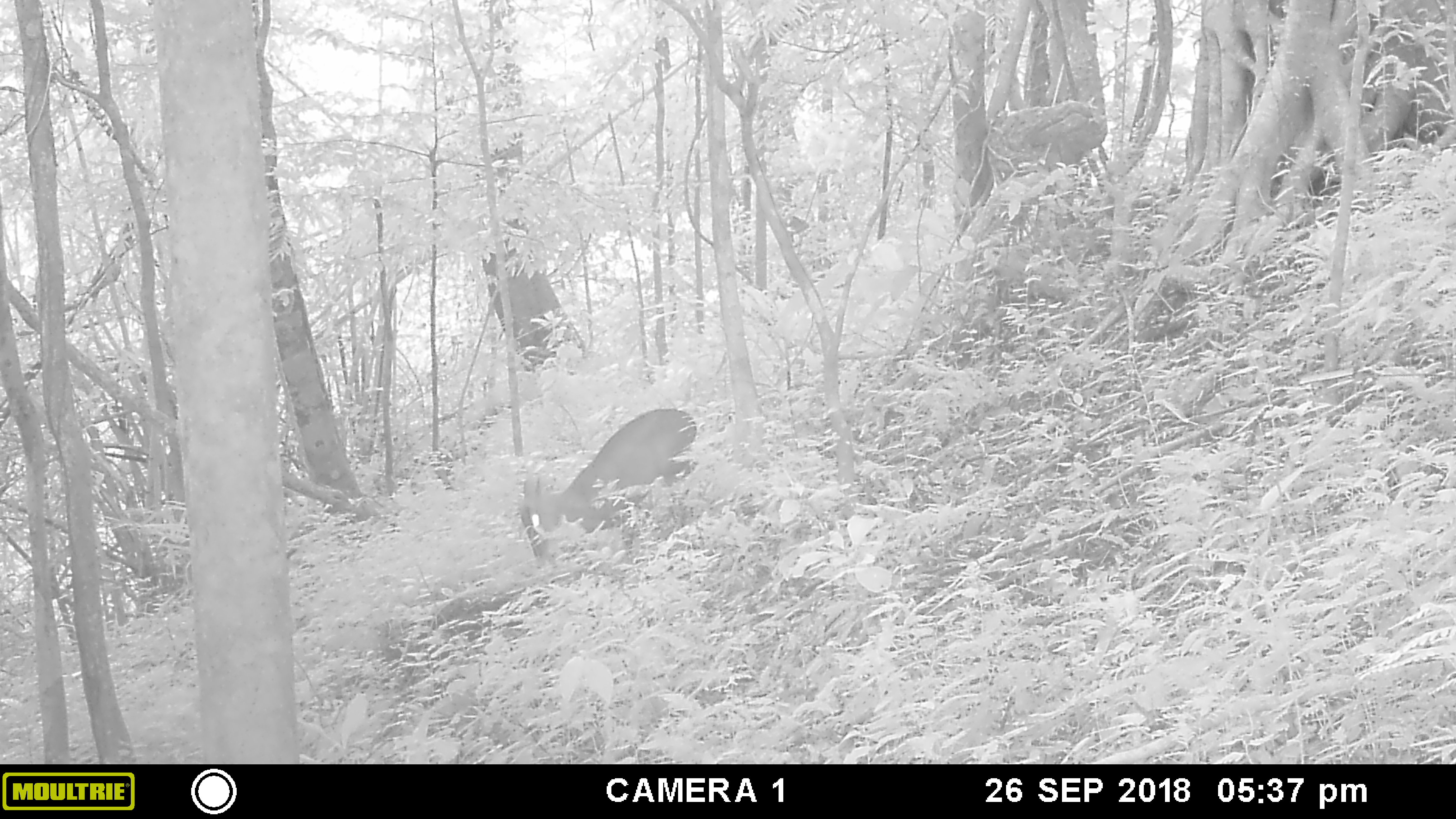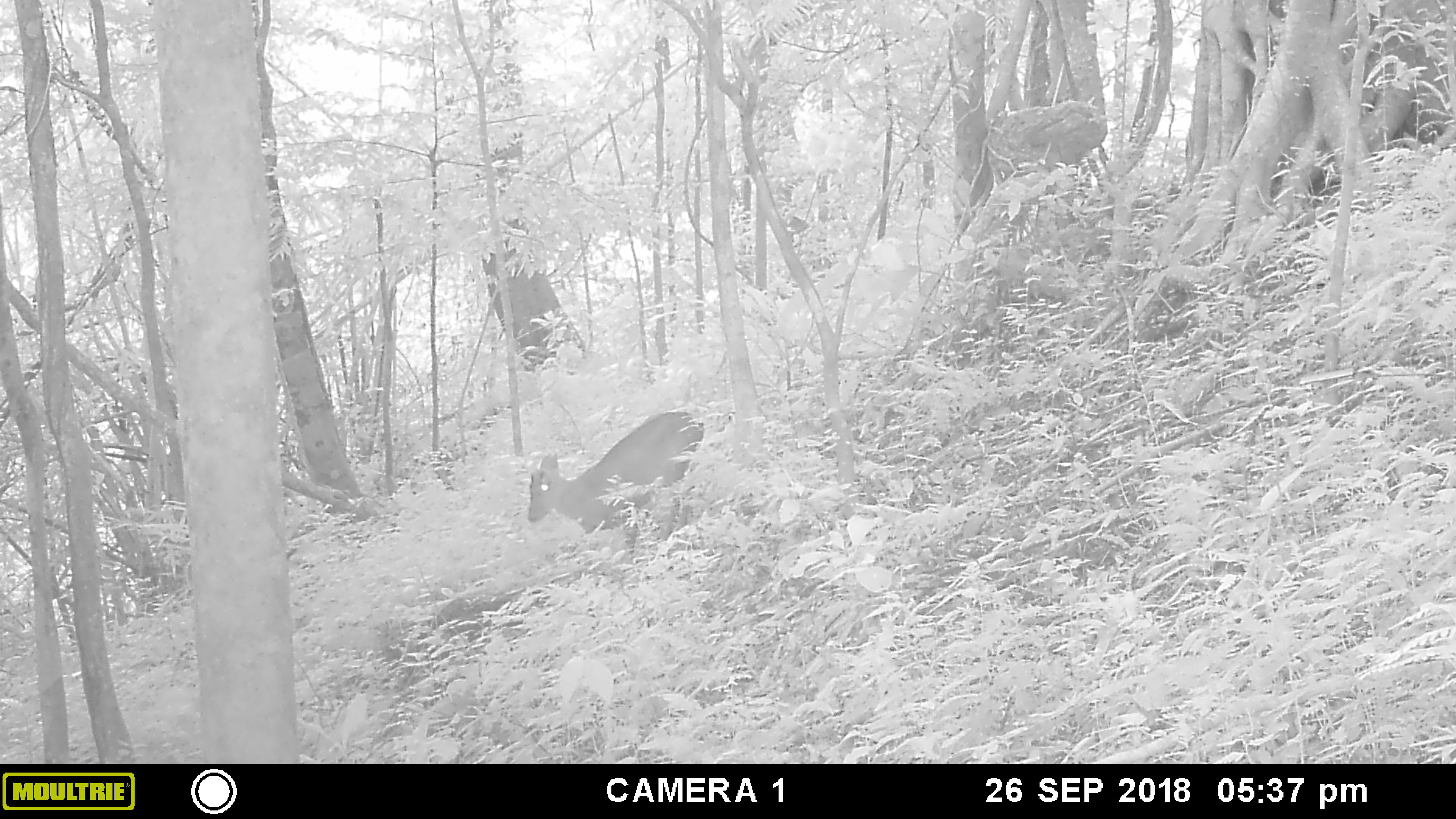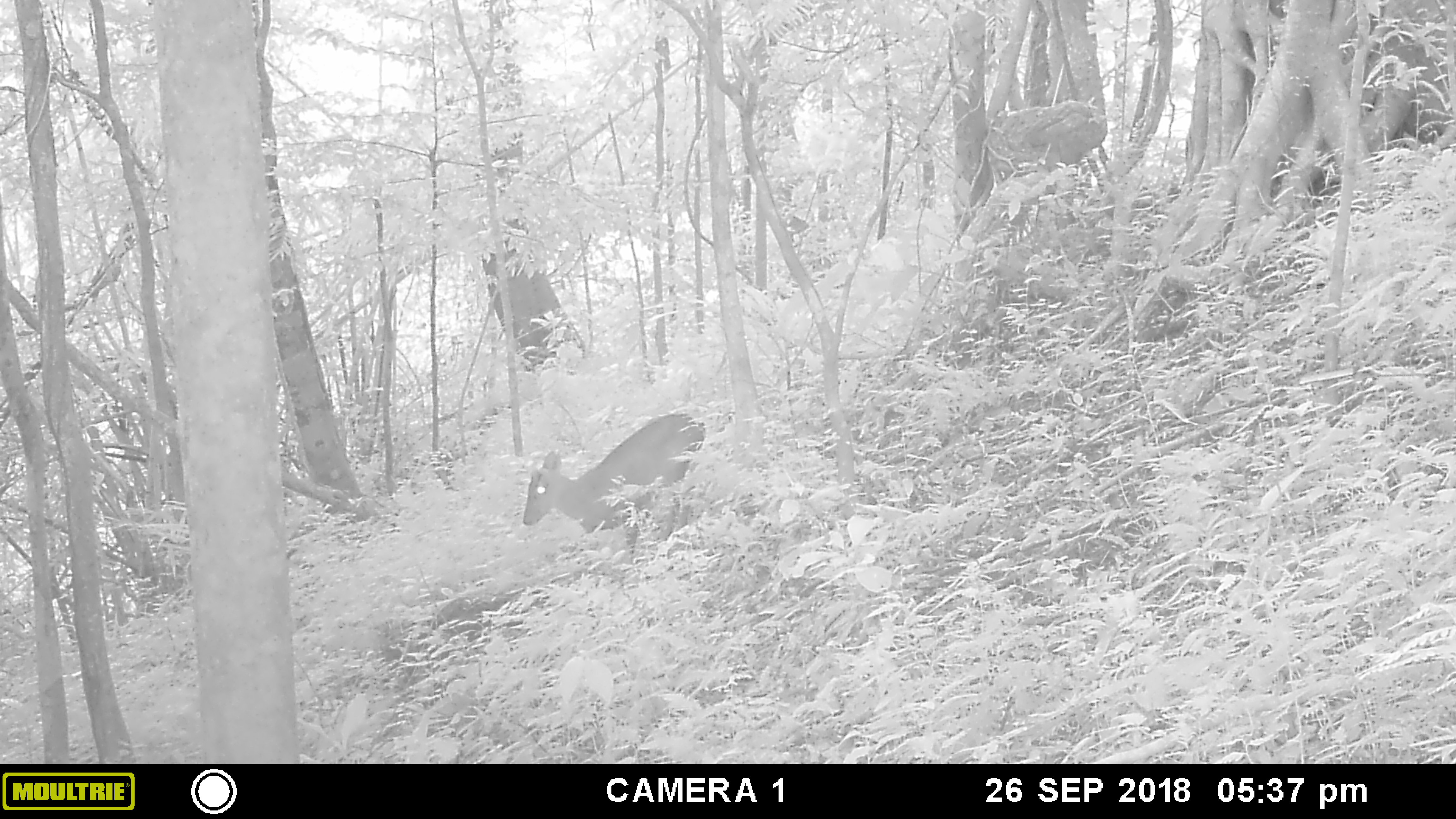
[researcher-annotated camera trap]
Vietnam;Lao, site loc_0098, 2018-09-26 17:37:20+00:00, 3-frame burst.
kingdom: Animalia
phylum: Chordata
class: Mammalia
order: Artiodactyla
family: Cervidae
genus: Muntiacus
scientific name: Muntiacus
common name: muntjacs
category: unidentified muntjac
Unidentified muntjac (muntjacs) (Muntiacus). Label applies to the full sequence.